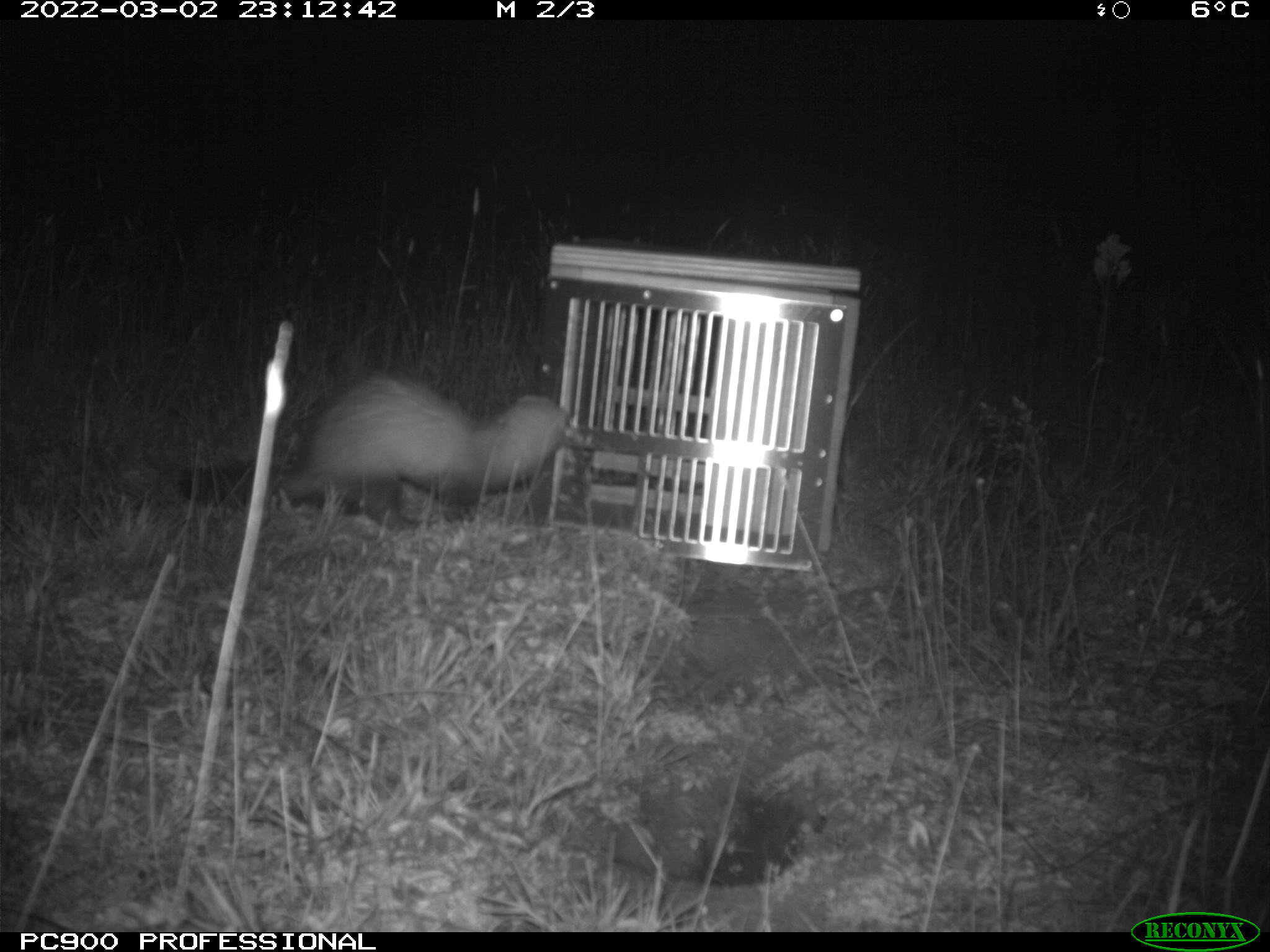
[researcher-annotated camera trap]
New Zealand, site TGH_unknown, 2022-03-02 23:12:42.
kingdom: Animalia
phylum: Chordata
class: Mammalia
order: Carnivora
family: Mustelidae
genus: Mustela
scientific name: Mustela furo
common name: ferret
Ferret (Mustela furo).